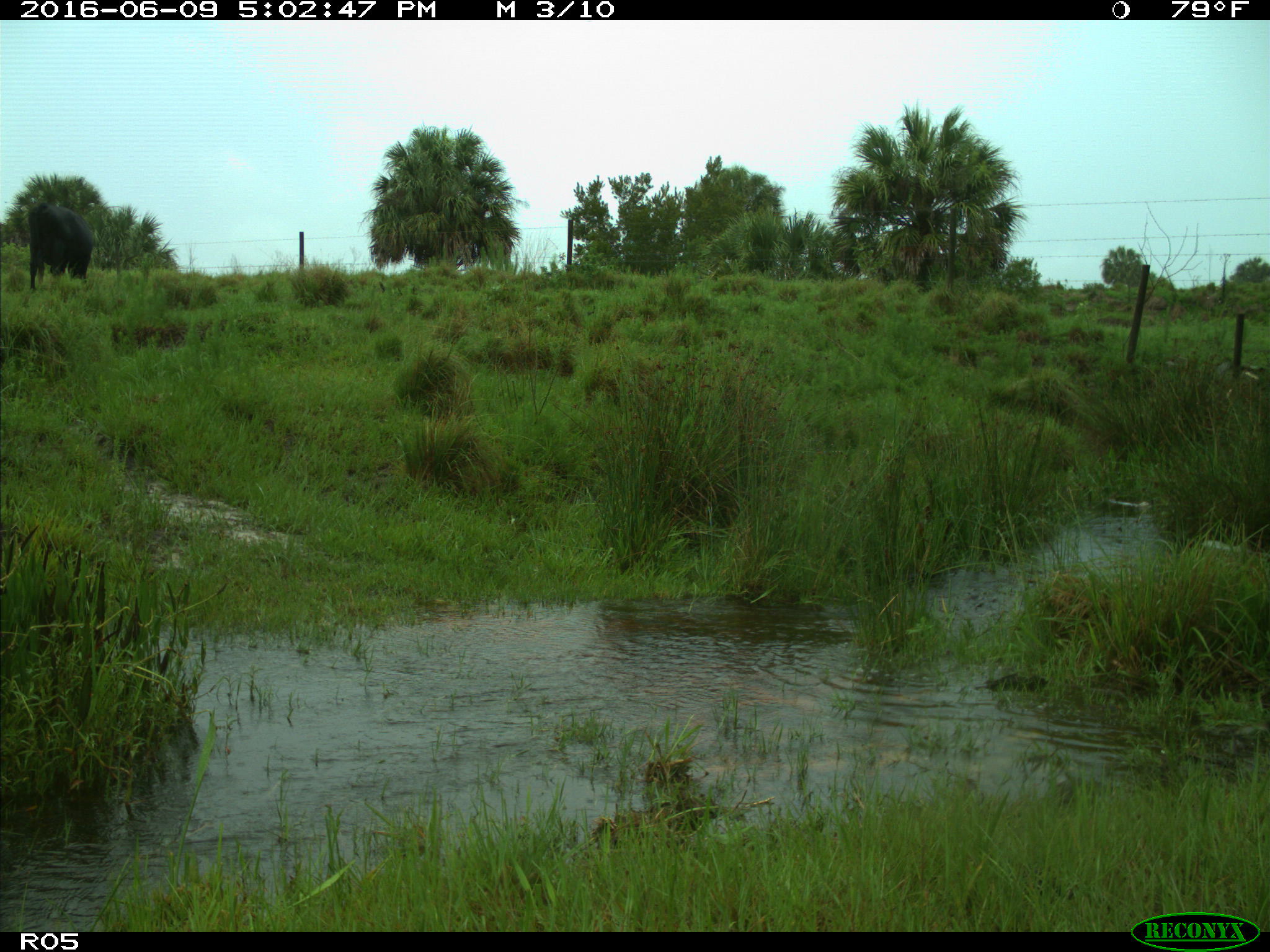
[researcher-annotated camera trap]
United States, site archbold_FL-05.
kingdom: Animalia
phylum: Chordata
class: Mammalia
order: Artiodactyla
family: Bovidae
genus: Bos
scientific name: Bos taurus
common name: domestic cow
Bos taurus (domestic cow).